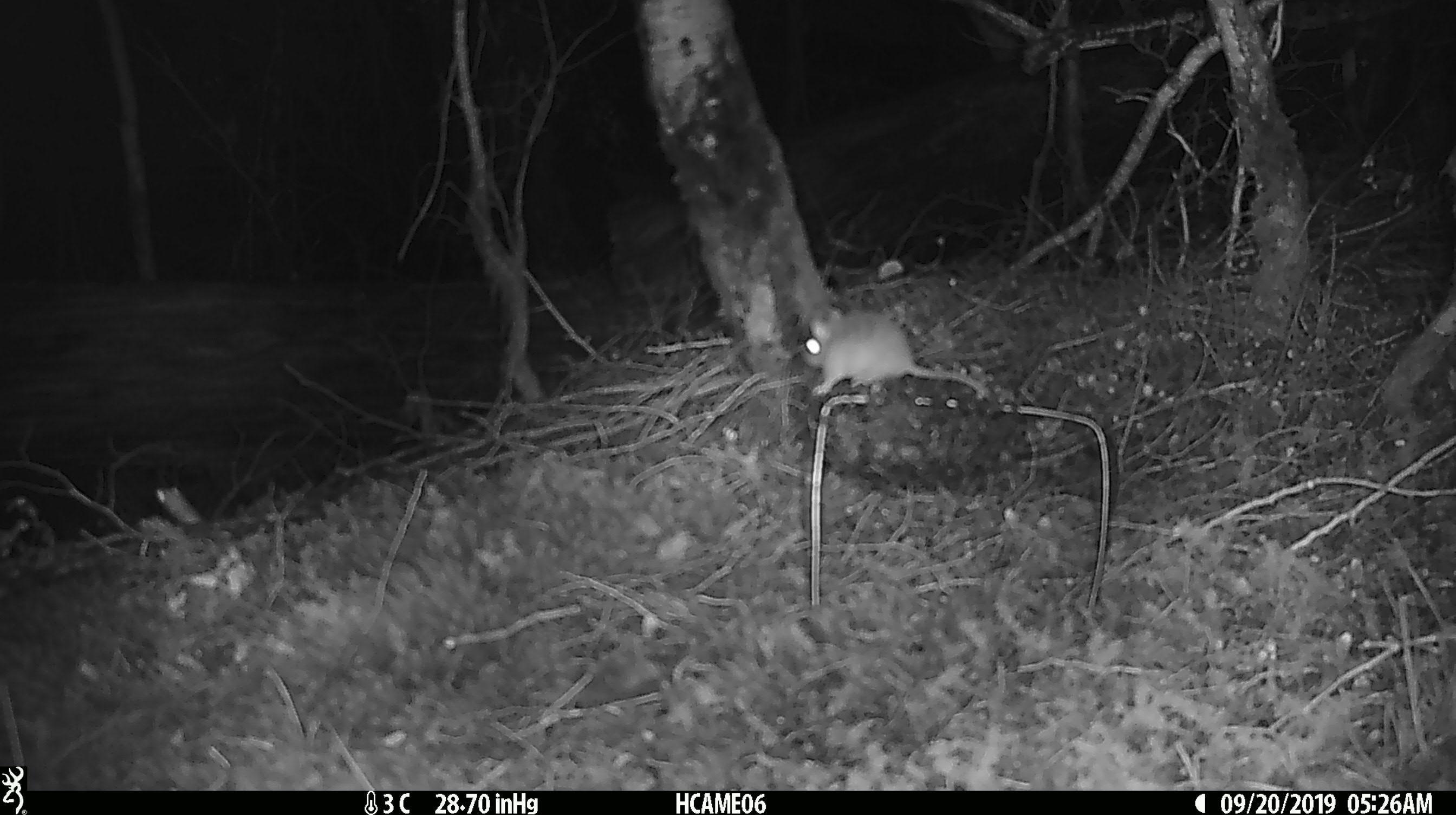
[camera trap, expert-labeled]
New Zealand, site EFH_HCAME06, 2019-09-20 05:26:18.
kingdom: Animalia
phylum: Chordata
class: Mammalia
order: Rodentia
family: Muridae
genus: Mus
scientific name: Mus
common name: mouse